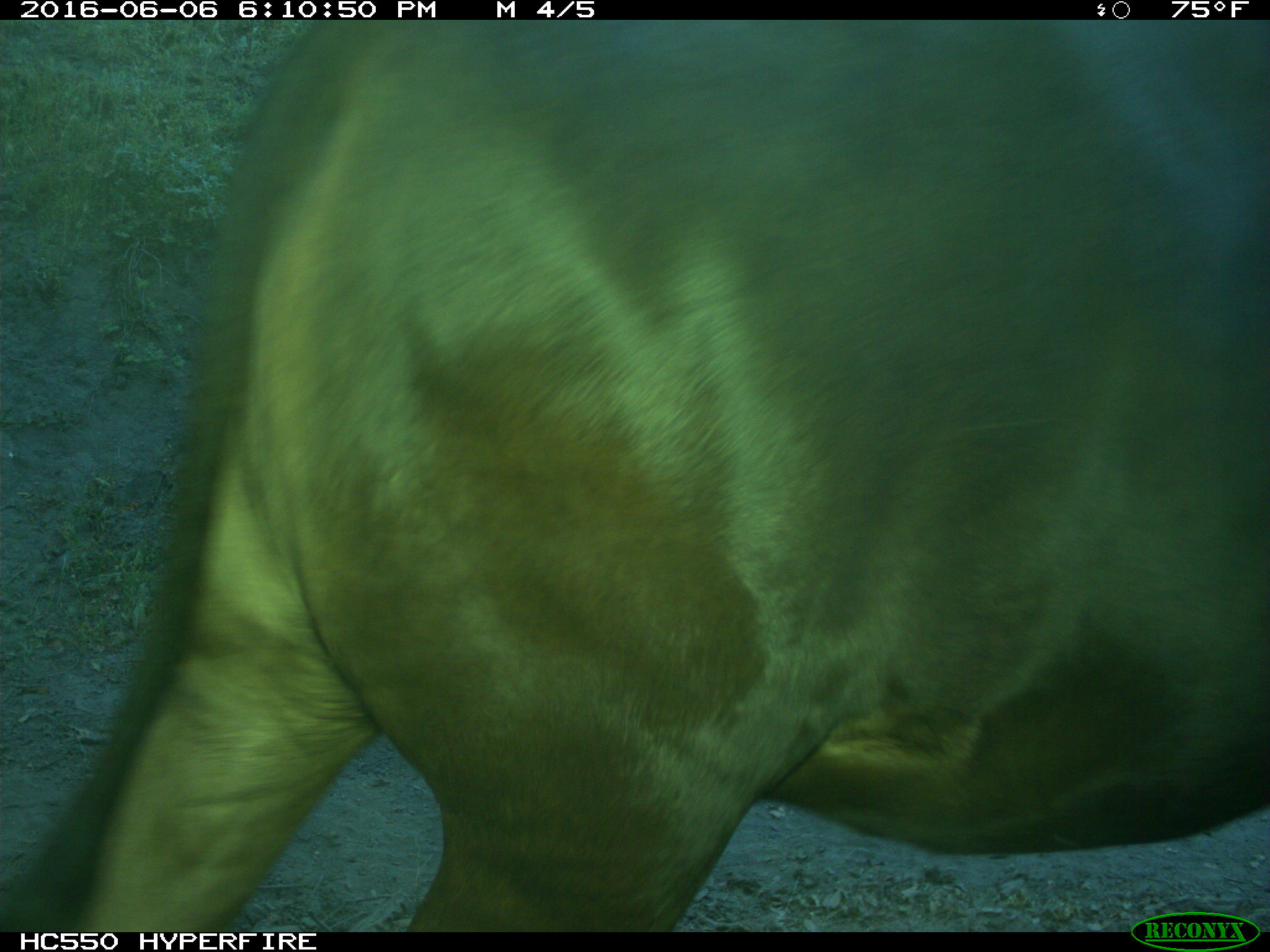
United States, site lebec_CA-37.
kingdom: Animalia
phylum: Chordata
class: Mammalia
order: Artiodactyla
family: Bovidae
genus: Bos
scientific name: Bos taurus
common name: domestic cow